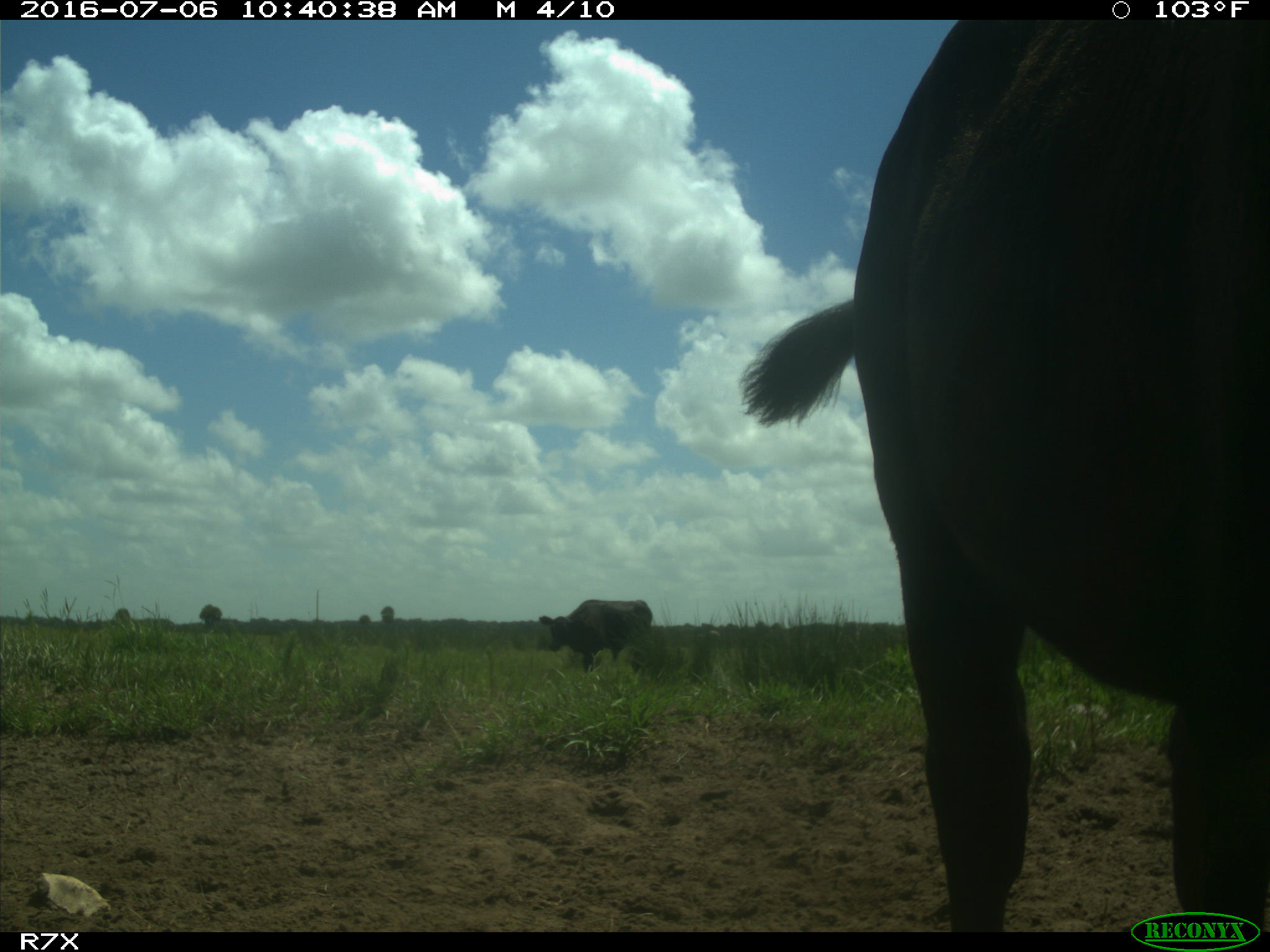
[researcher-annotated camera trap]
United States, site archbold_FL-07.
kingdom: Animalia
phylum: Chordata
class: Mammalia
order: Artiodactyla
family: Bovidae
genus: Bos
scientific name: Bos taurus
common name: domestic cow